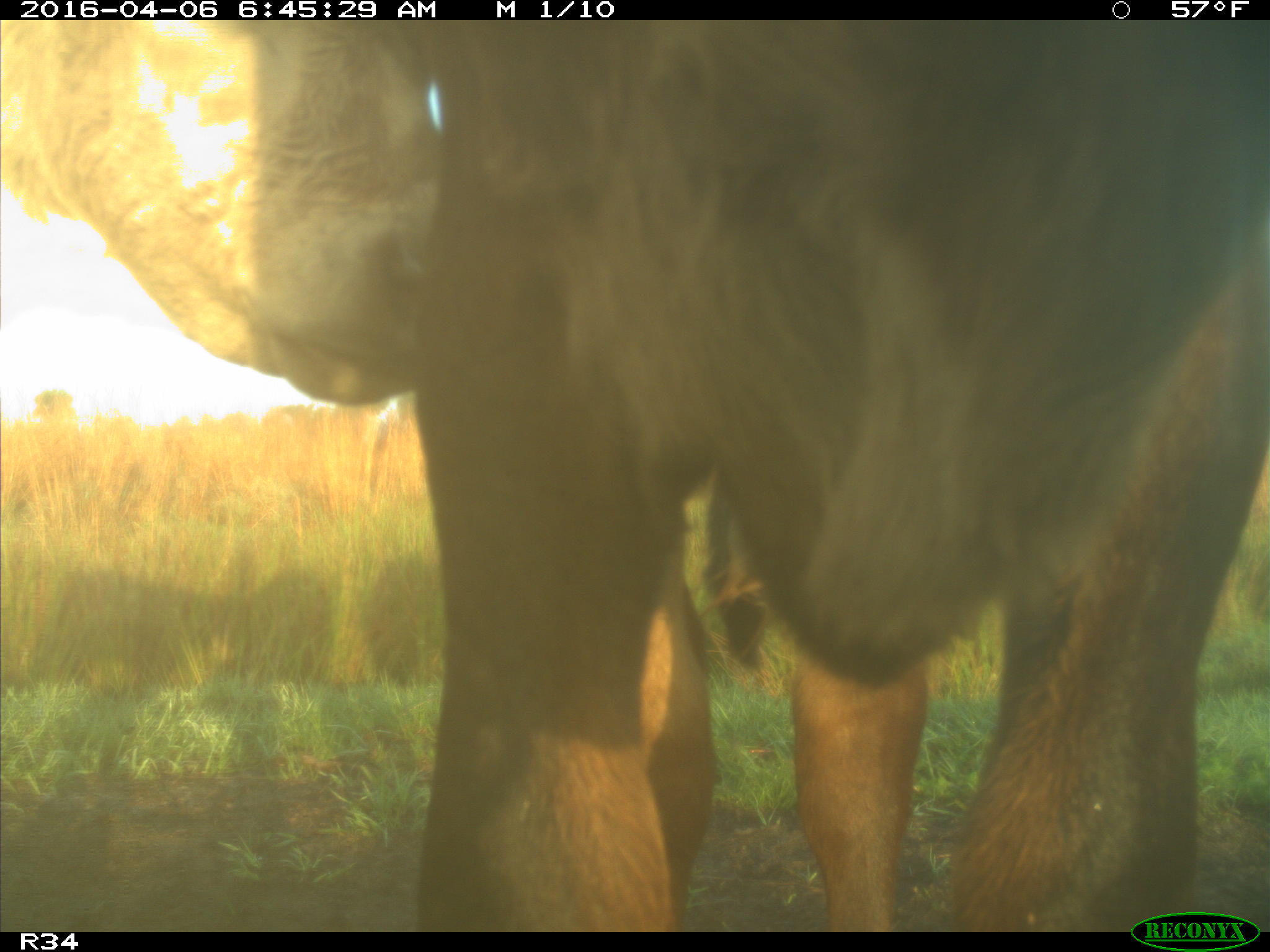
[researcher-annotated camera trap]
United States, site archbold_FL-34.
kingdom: Animalia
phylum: Chordata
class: Mammalia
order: Artiodactyla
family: Bovidae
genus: Bos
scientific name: Bos taurus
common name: domestic cow